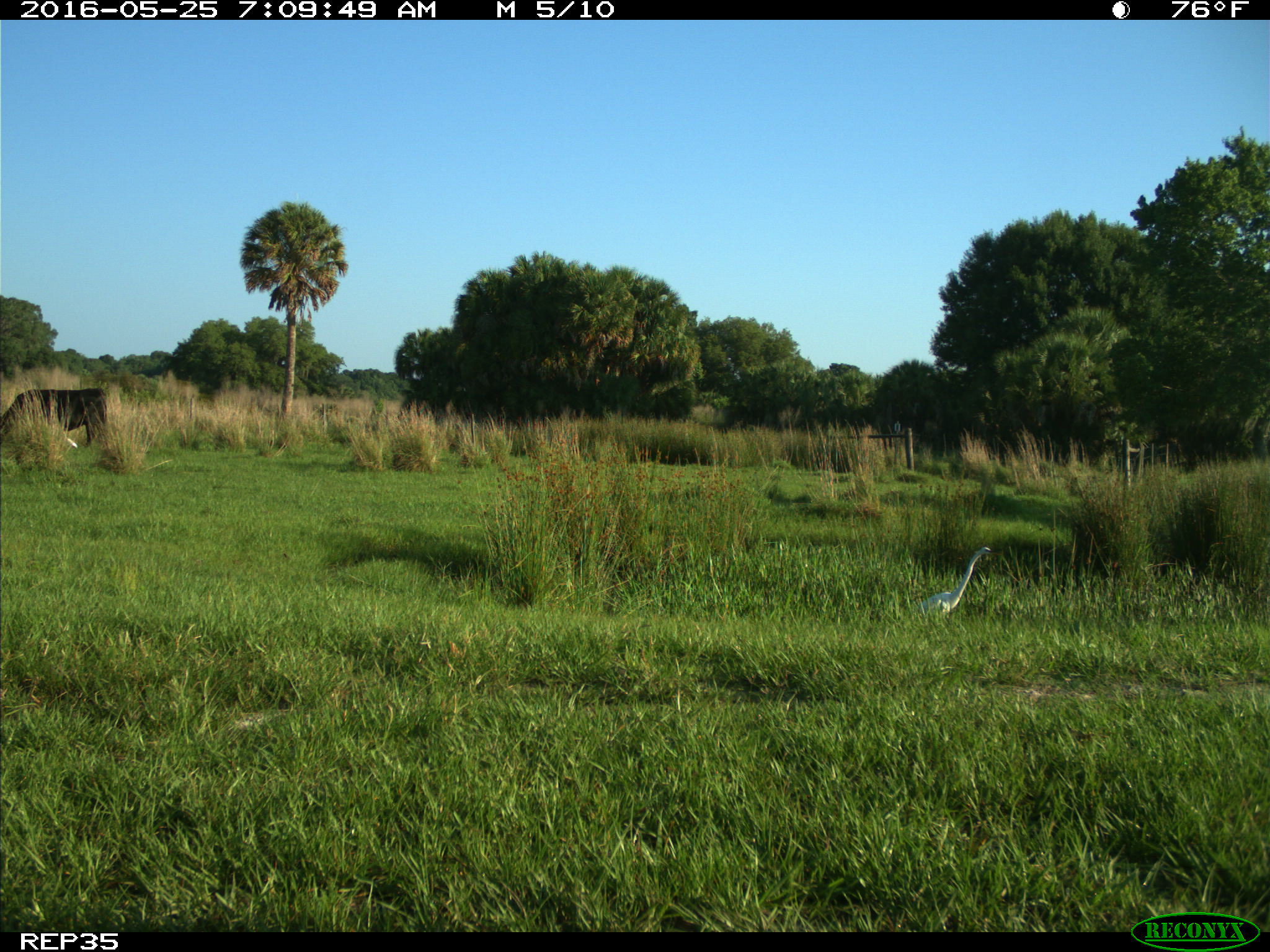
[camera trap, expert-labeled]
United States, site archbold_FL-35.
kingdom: Animalia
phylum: Chordata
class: Mammalia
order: Artiodactyla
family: Bovidae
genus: Bos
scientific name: Bos taurus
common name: domestic cow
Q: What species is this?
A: Bos taurus (domestic cow).